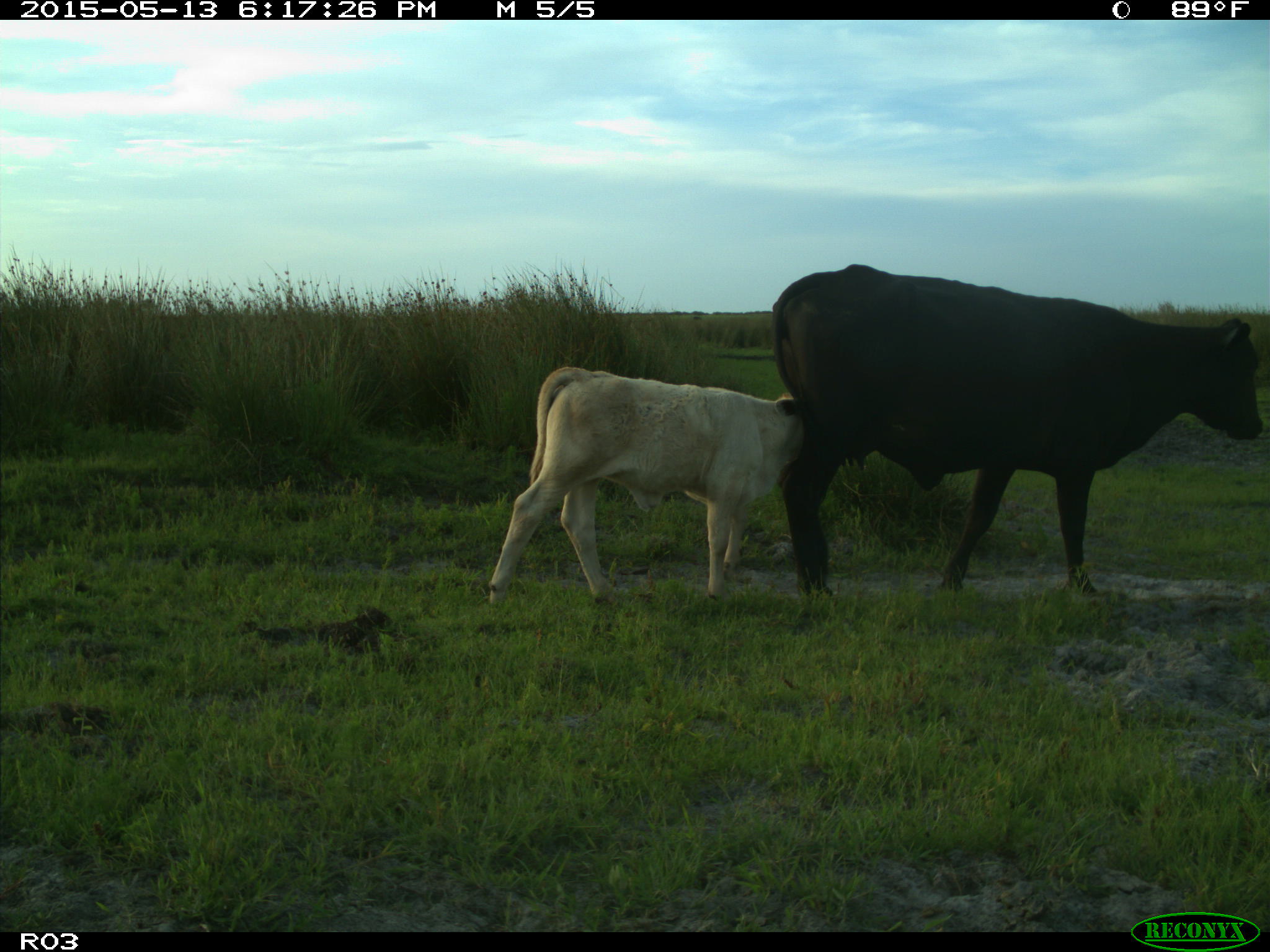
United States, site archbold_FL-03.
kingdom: Animalia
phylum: Chordata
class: Mammalia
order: Artiodactyla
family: Bovidae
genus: Bos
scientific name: Bos taurus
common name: domestic cow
Bos taurus (domestic cow).